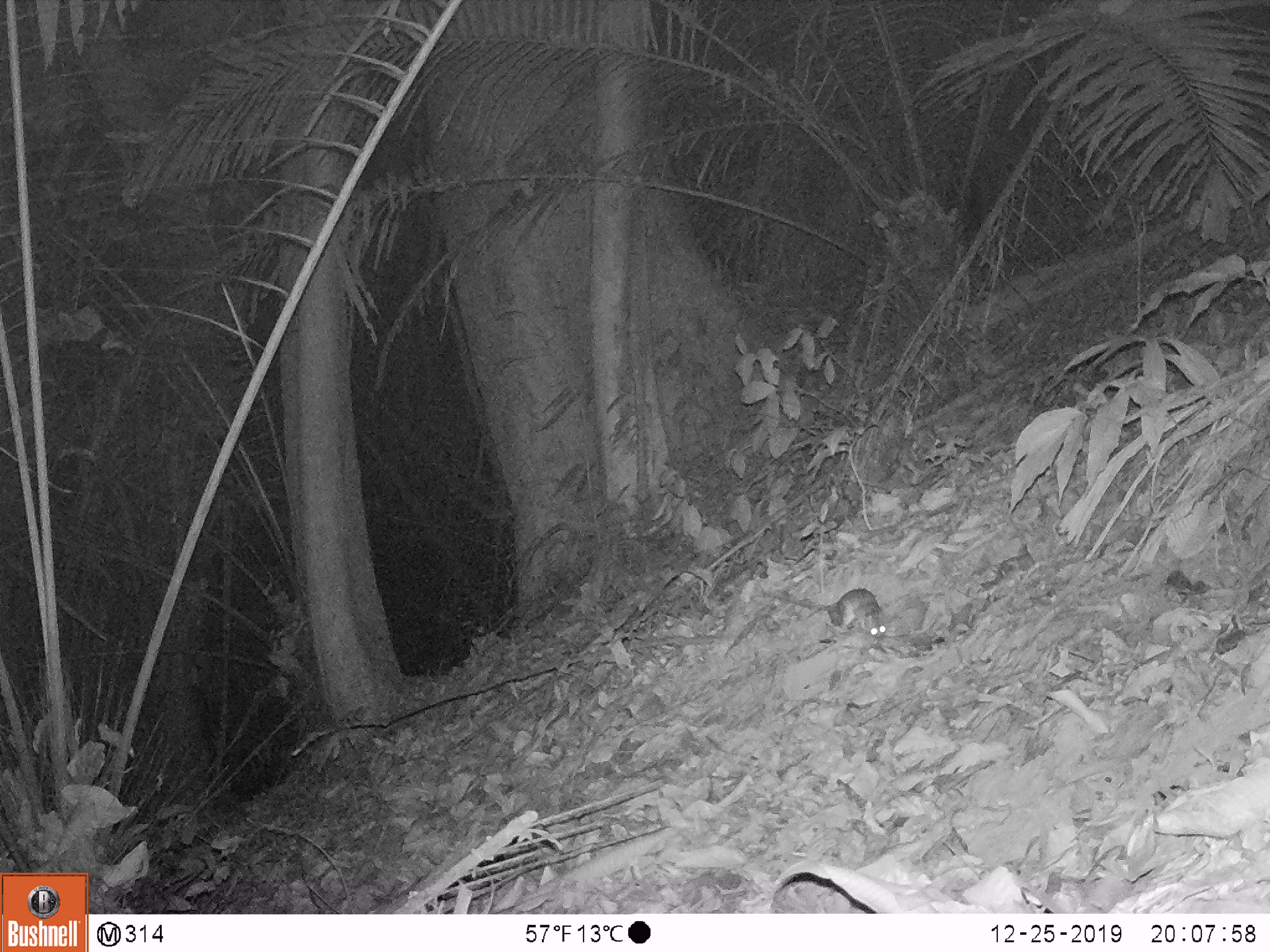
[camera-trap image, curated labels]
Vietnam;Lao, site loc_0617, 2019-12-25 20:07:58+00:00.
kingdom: Animalia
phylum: Chordata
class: Mammalia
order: Rodentia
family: Muridae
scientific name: Muridae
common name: old-world mice and rats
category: unidentified murid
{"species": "unidentified murid (old-world mice and rats) (Muridae)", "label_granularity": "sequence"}